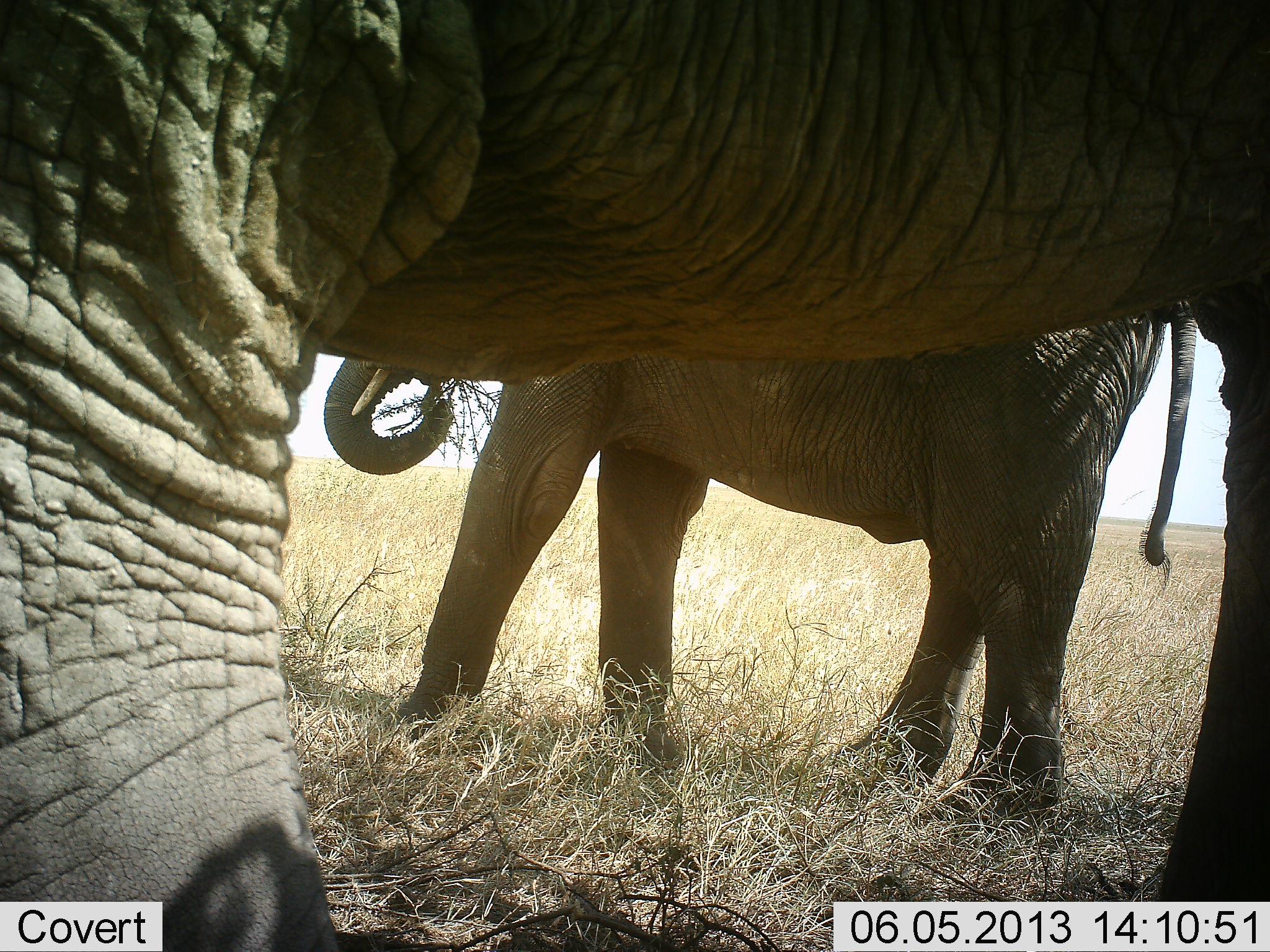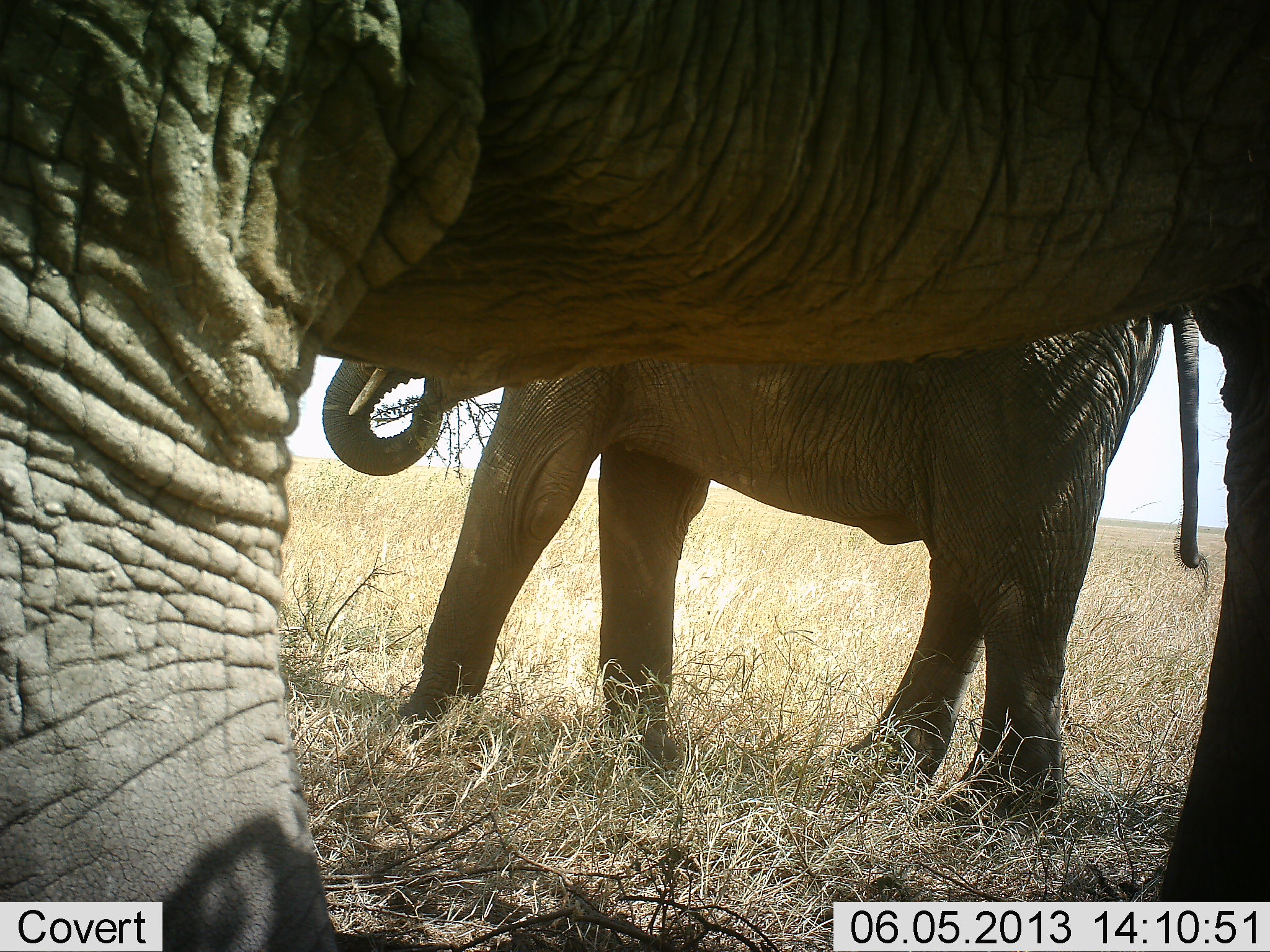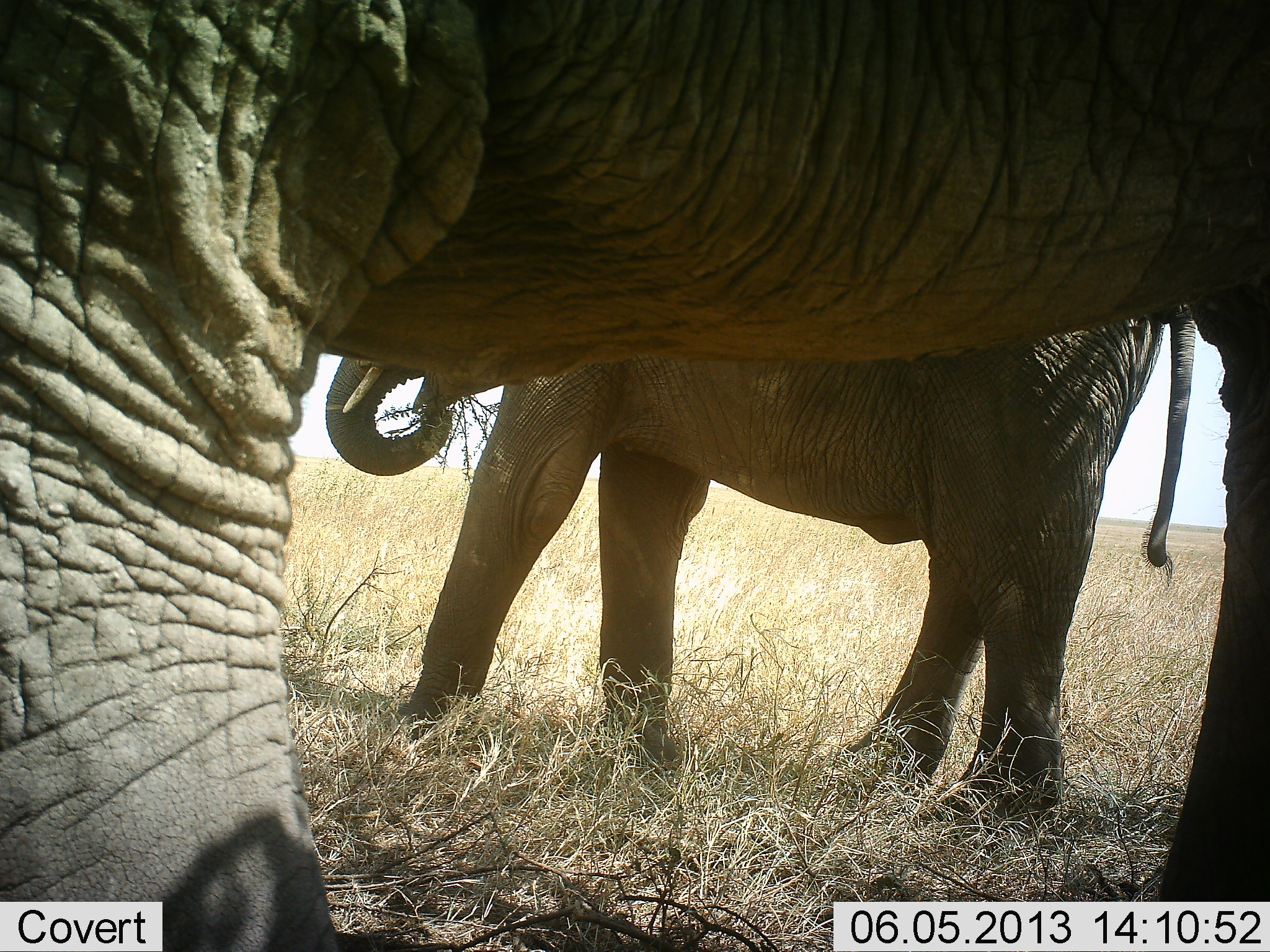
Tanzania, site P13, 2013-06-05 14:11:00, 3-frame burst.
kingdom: Animalia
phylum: Chordata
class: Mammalia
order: Proboscidea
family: Elephantidae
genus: Loxodonta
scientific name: Loxodonta africana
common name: african bush elephant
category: elephant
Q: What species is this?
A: Elephant (african bush elephant) (Loxodonta africana).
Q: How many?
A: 2.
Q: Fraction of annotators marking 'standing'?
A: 69%.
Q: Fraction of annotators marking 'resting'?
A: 0%.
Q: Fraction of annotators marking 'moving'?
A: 4%.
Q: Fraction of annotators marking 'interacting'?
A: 0%.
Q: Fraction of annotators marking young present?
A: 12%.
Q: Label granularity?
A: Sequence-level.